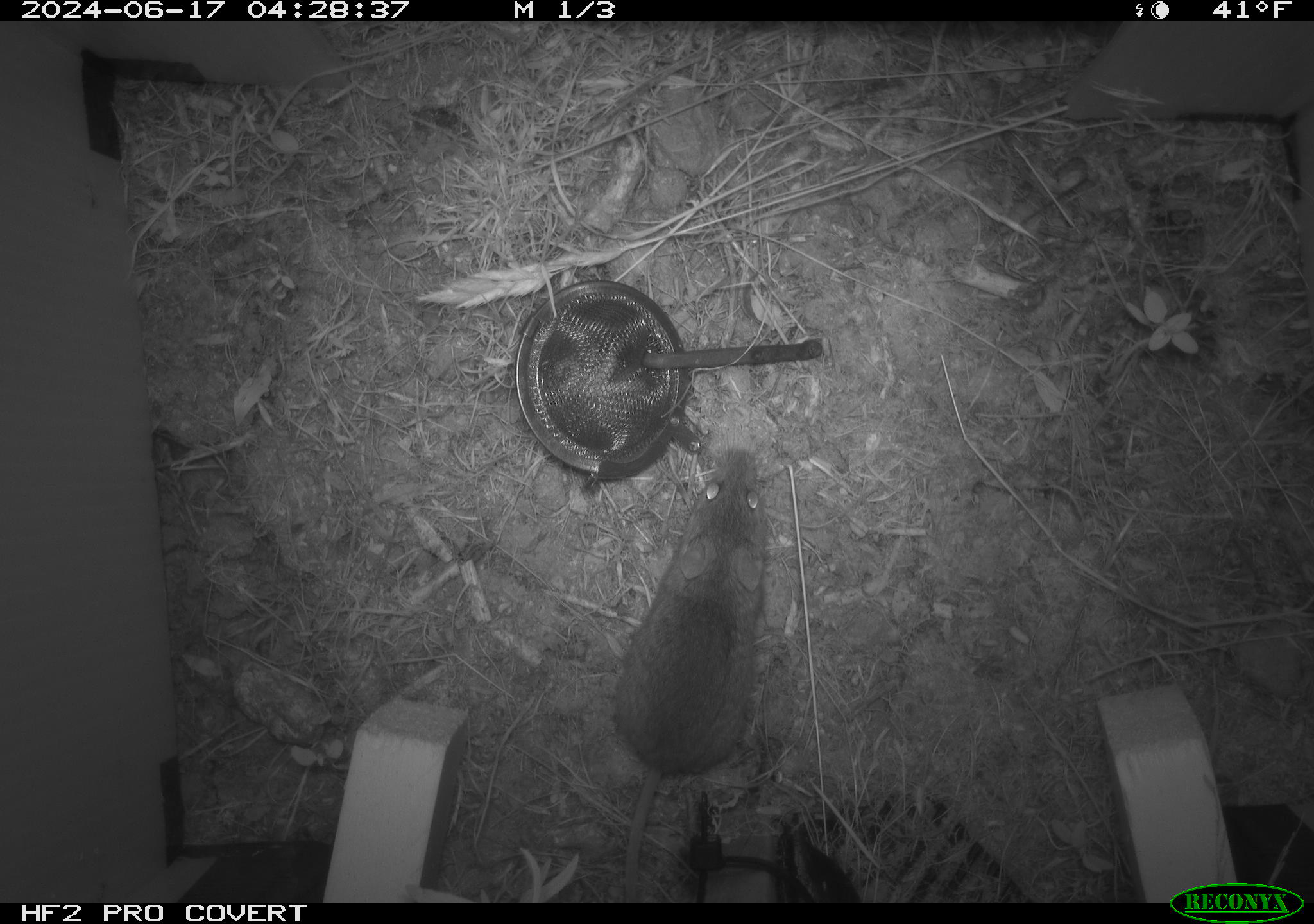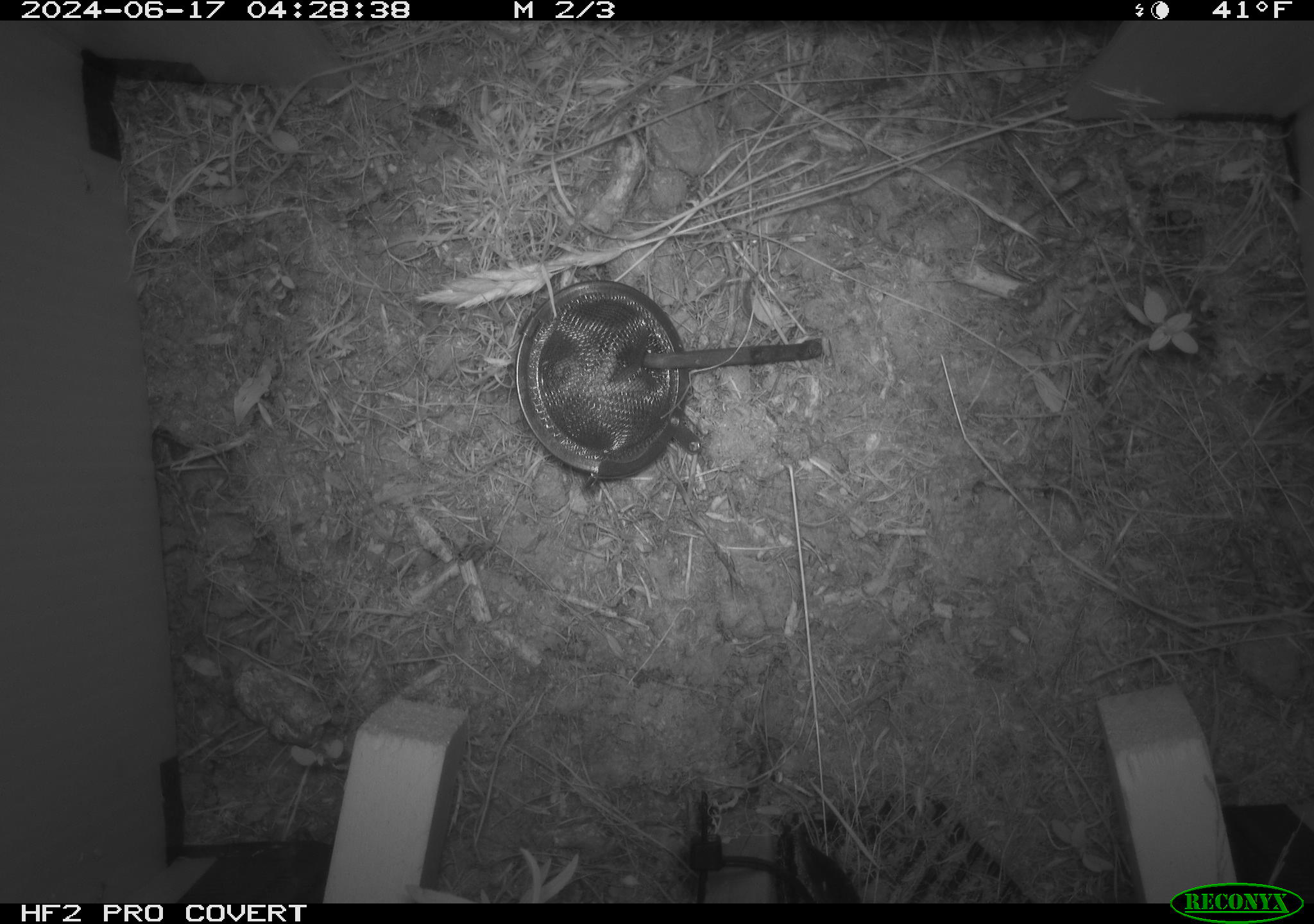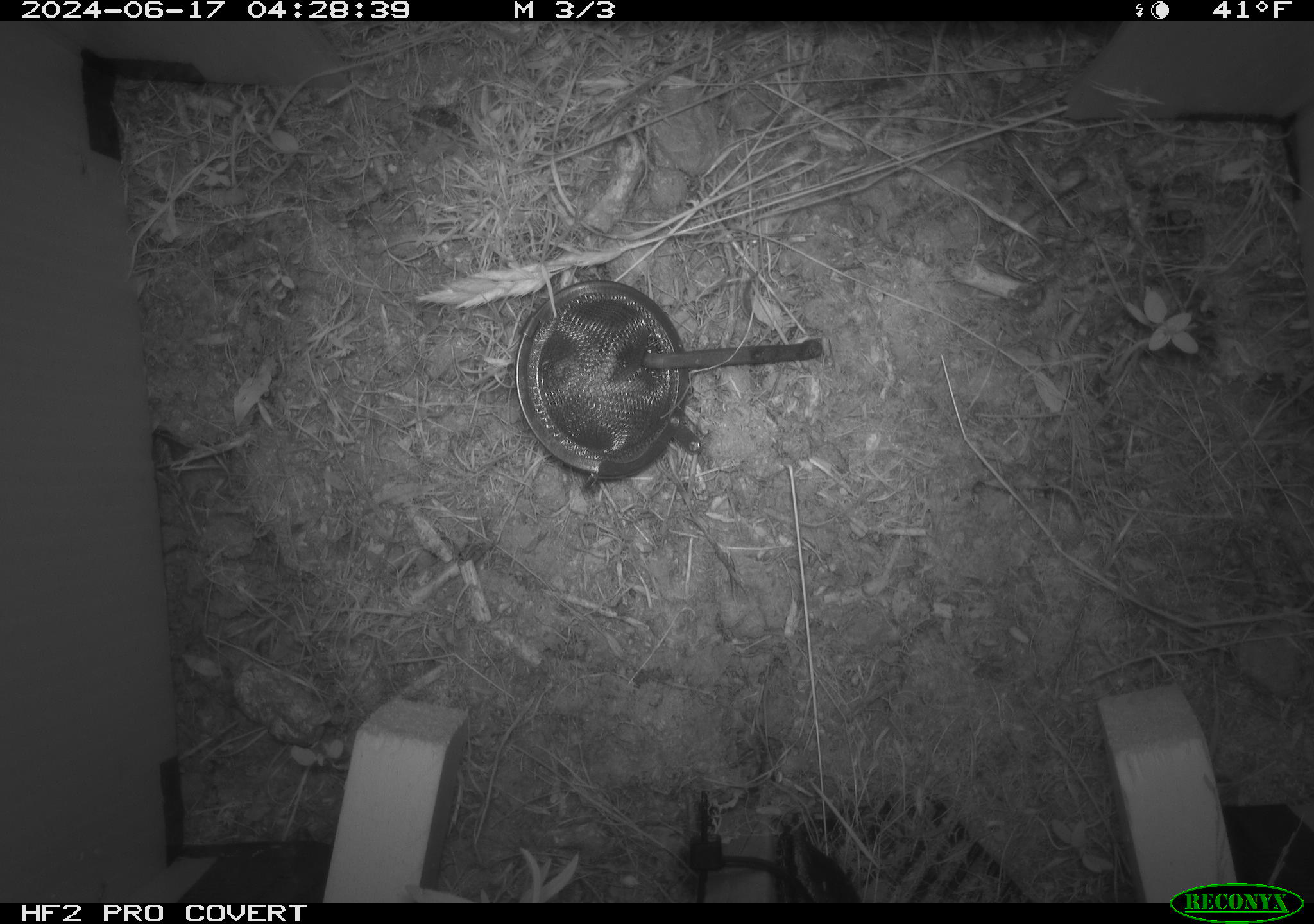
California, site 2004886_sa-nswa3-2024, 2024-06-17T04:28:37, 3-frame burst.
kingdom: Animalia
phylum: Chordata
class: Mammalia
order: Rodentia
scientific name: Rodentia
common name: rodent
Rodent (Rodentia).